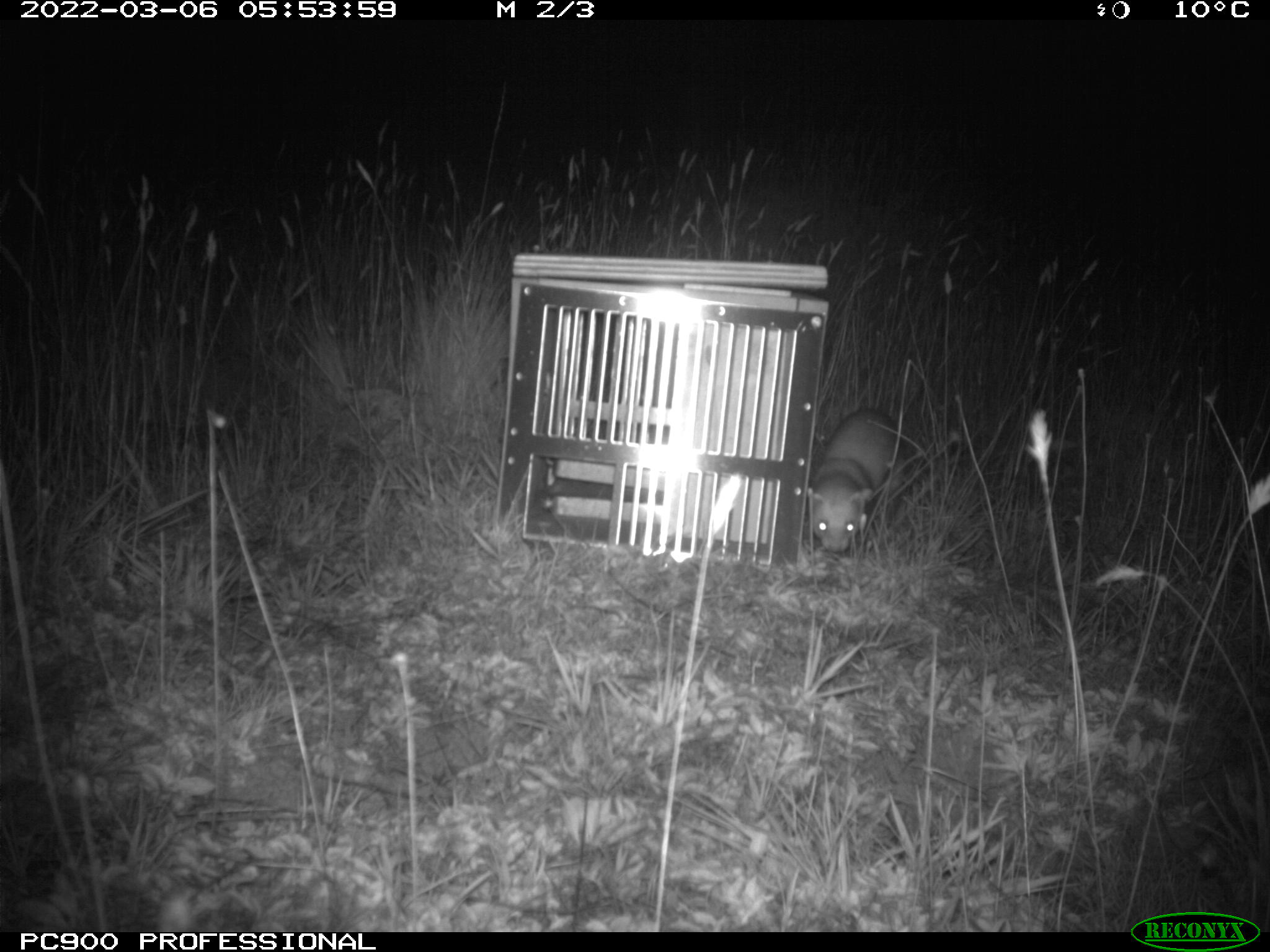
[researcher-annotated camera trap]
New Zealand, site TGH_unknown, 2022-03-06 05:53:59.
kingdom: Animalia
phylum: Chordata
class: Mammalia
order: Carnivora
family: Mustelidae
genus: Mustela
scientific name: Mustela furo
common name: ferret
Ferret (Mustela furo).